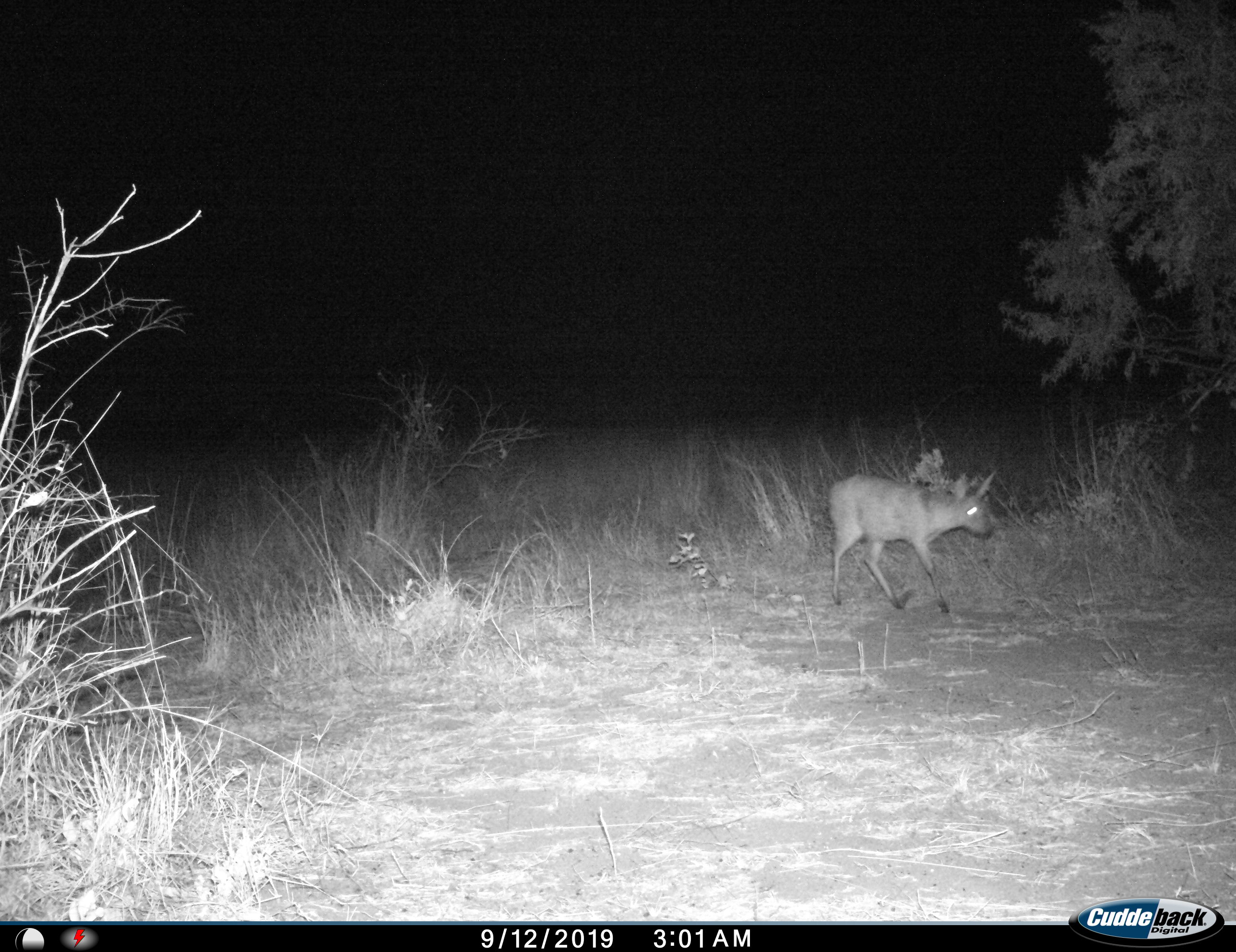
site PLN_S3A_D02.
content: unidentified animal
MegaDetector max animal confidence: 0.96